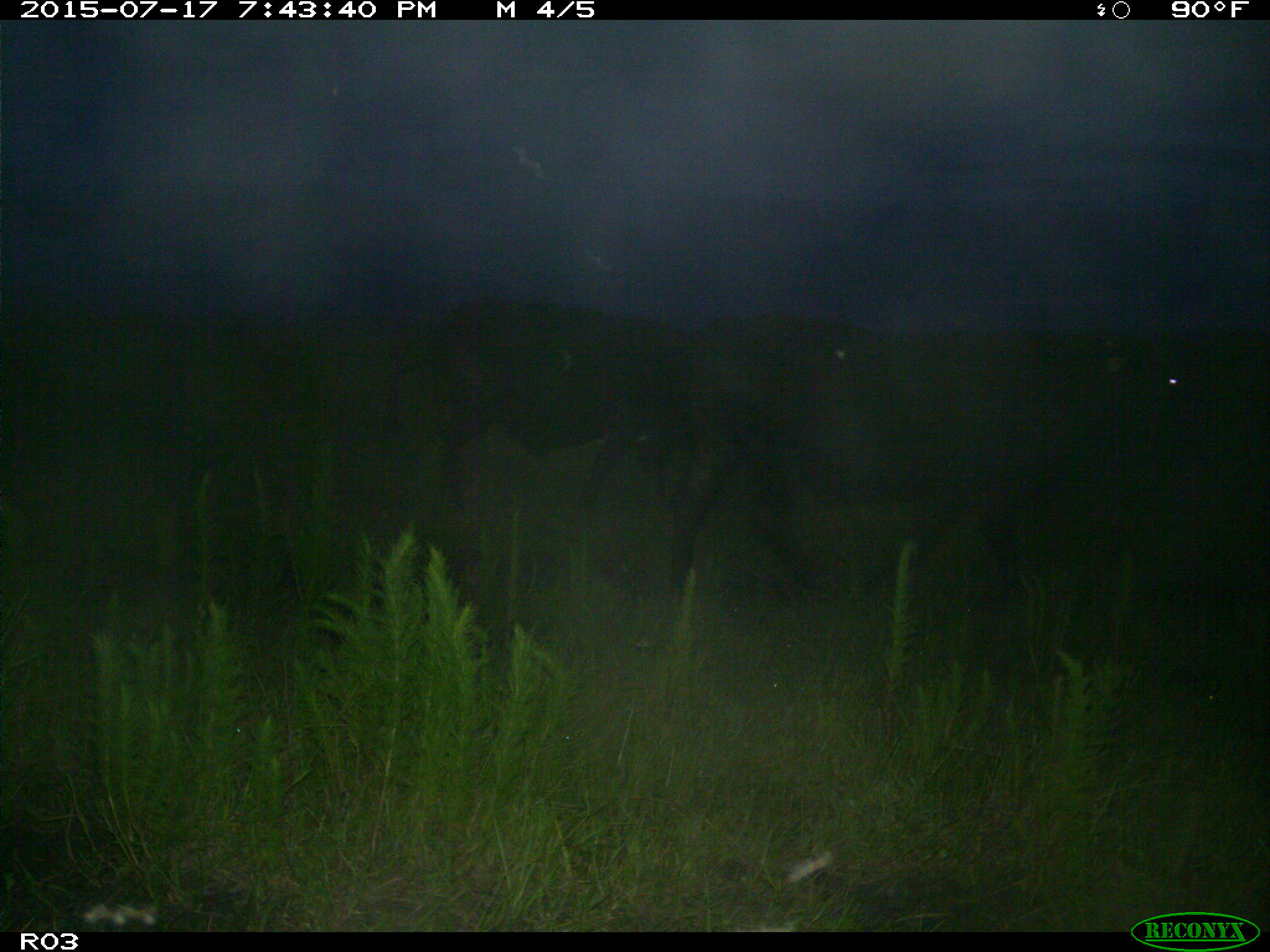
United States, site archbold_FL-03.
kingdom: Animalia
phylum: Chordata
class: Mammalia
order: Artiodactyla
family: Bovidae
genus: Bos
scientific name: Bos taurus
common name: domestic cow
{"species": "Bos taurus (domestic cow)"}